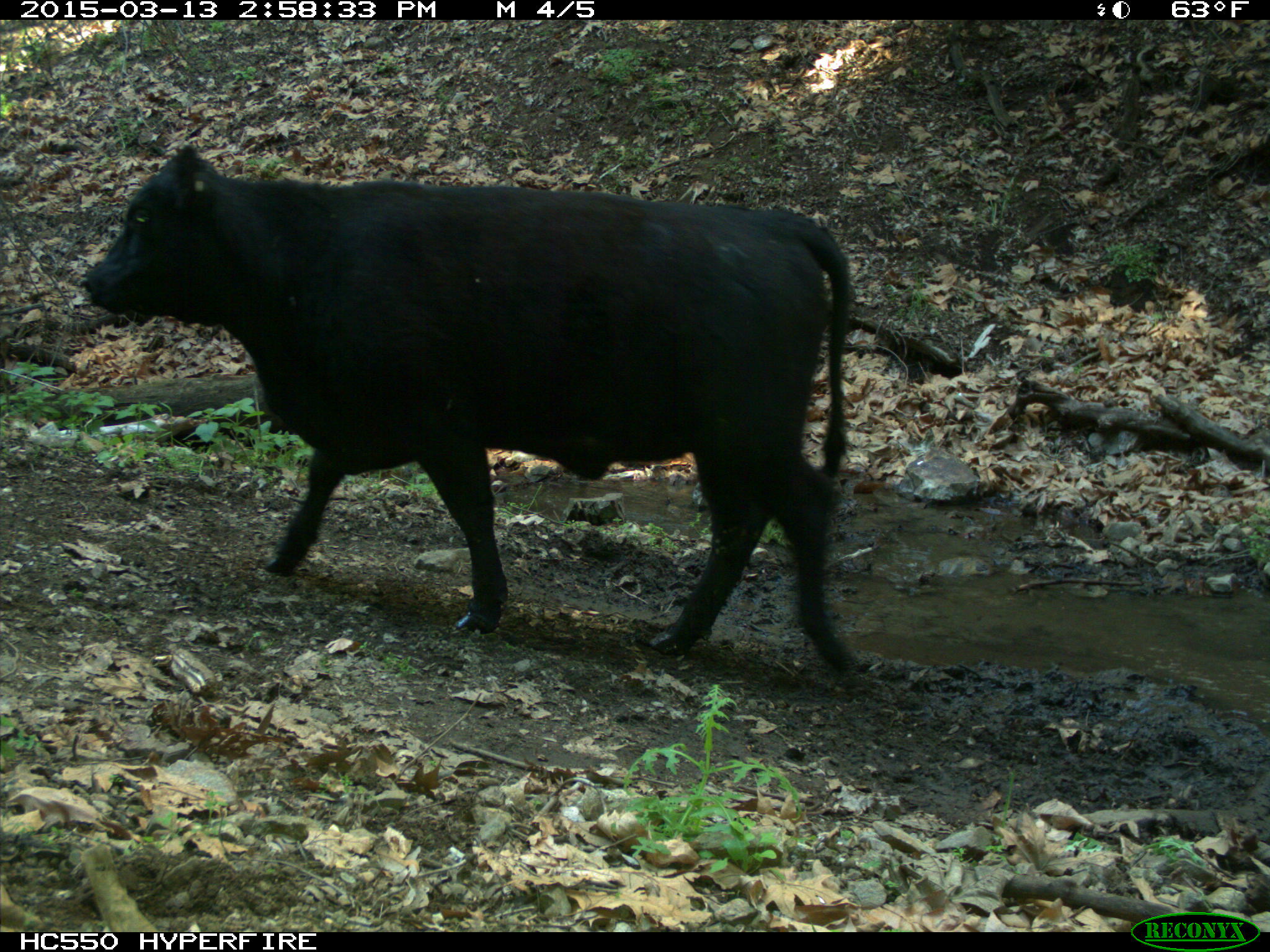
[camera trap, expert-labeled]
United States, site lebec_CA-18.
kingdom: Animalia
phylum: Chordata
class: Mammalia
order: Artiodactyla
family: Bovidae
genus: Bos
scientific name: Bos taurus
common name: domestic cow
Bos taurus (domestic cow).